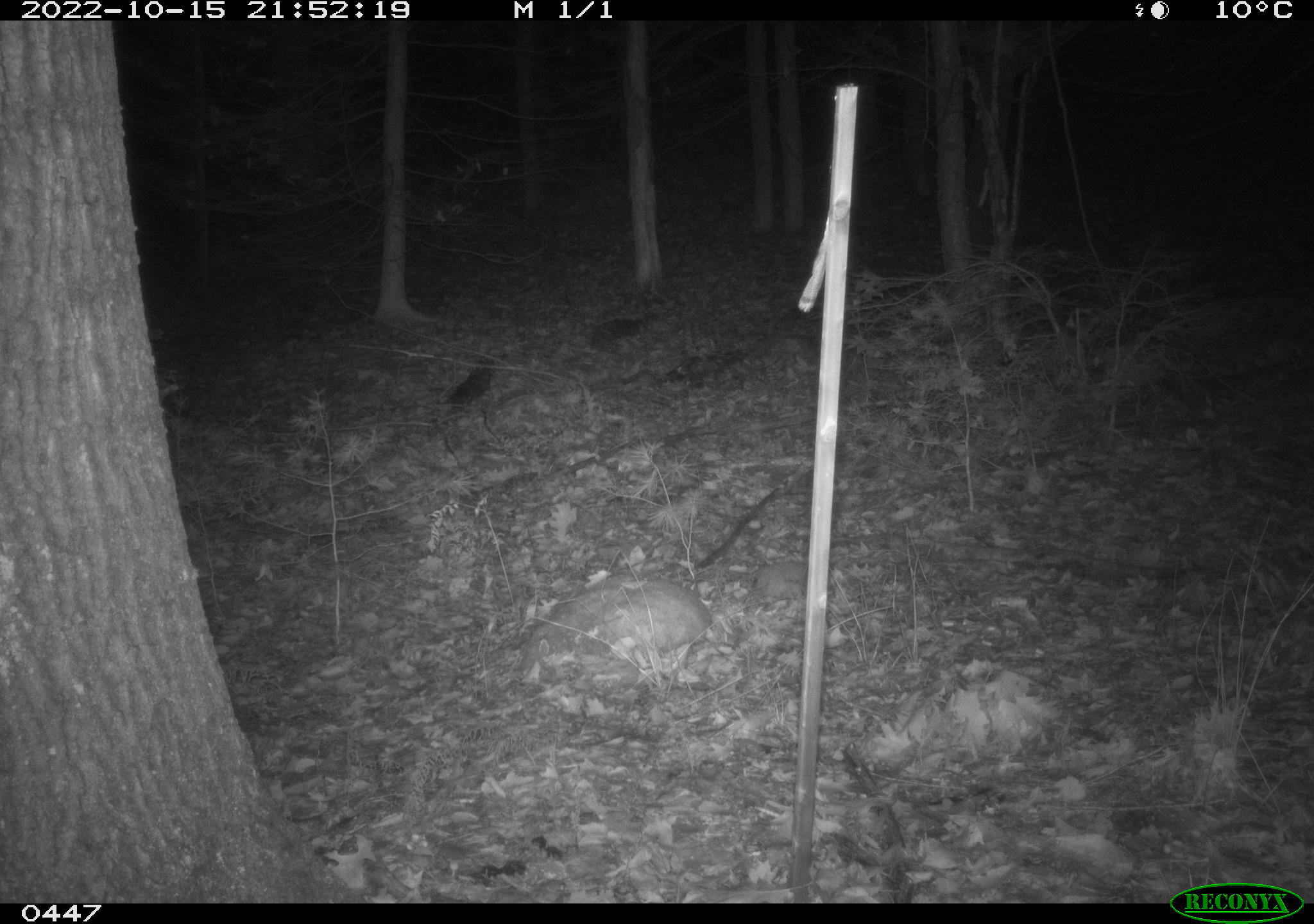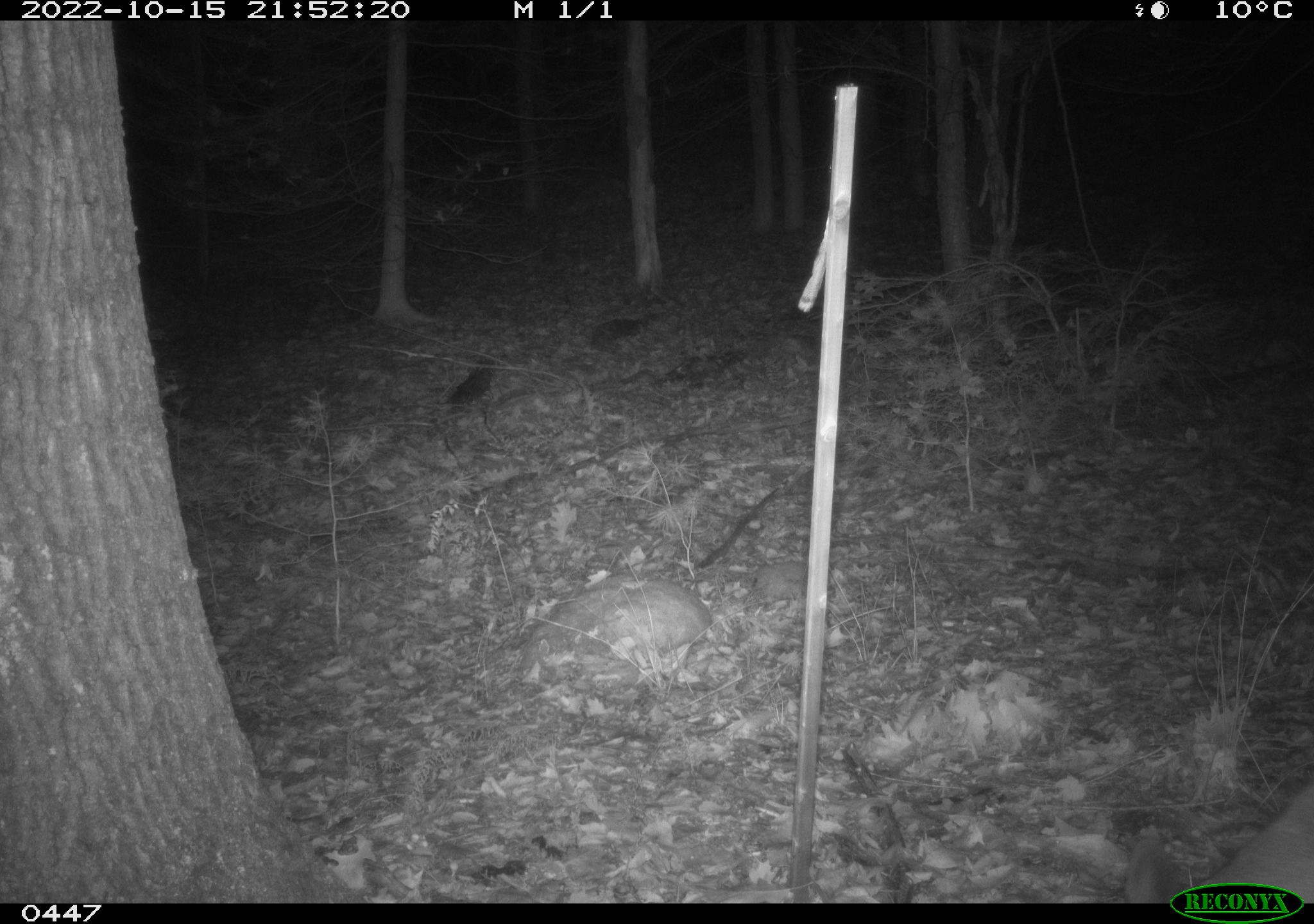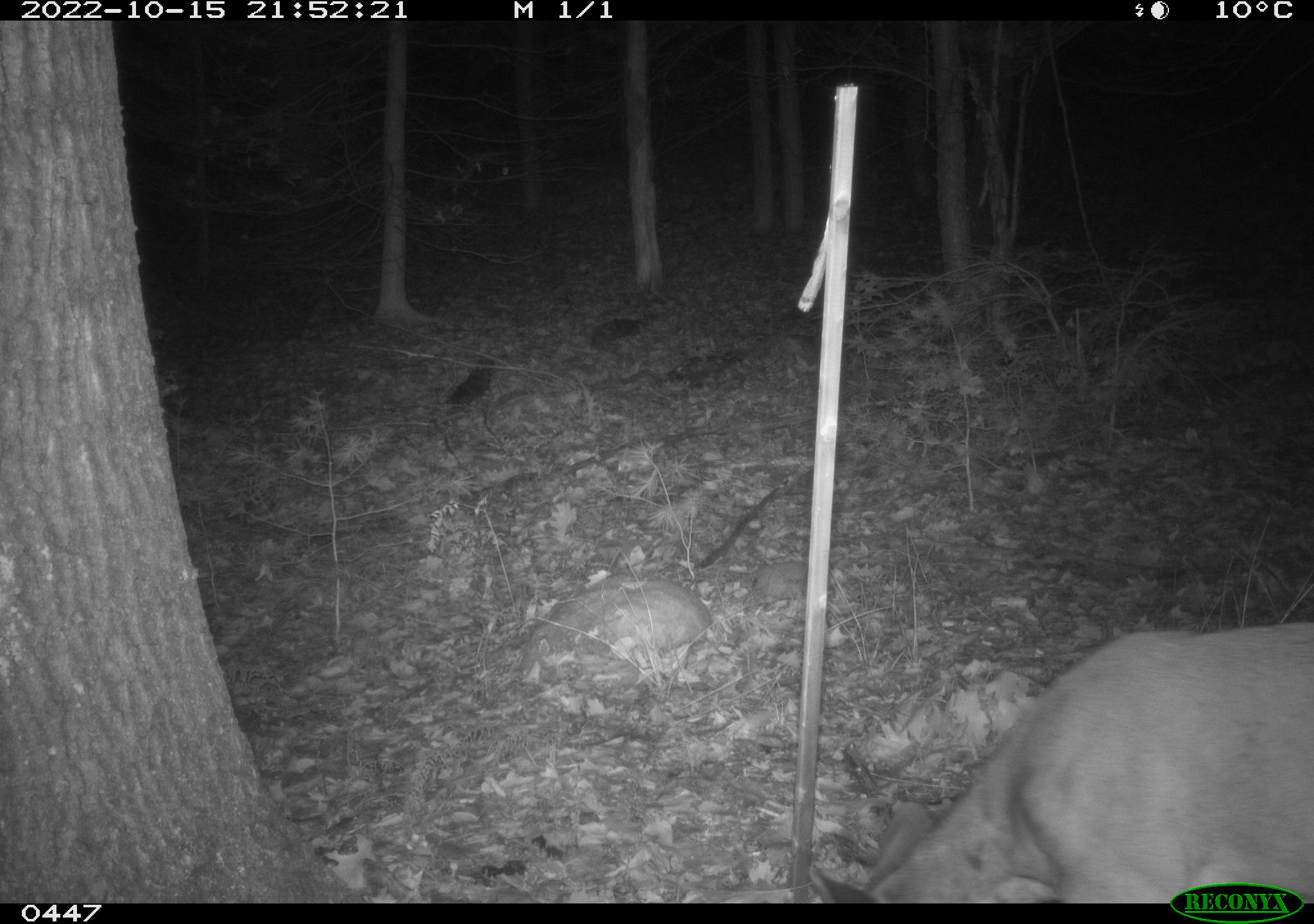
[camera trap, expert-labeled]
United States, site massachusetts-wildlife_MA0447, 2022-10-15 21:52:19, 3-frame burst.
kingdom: Animalia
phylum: Chordata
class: Mammalia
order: Artiodactyla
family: Cervidae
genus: Odocoileus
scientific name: Odocoileus virginianus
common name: white-tailed deer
White-tailed deer (Odocoileus virginianus).